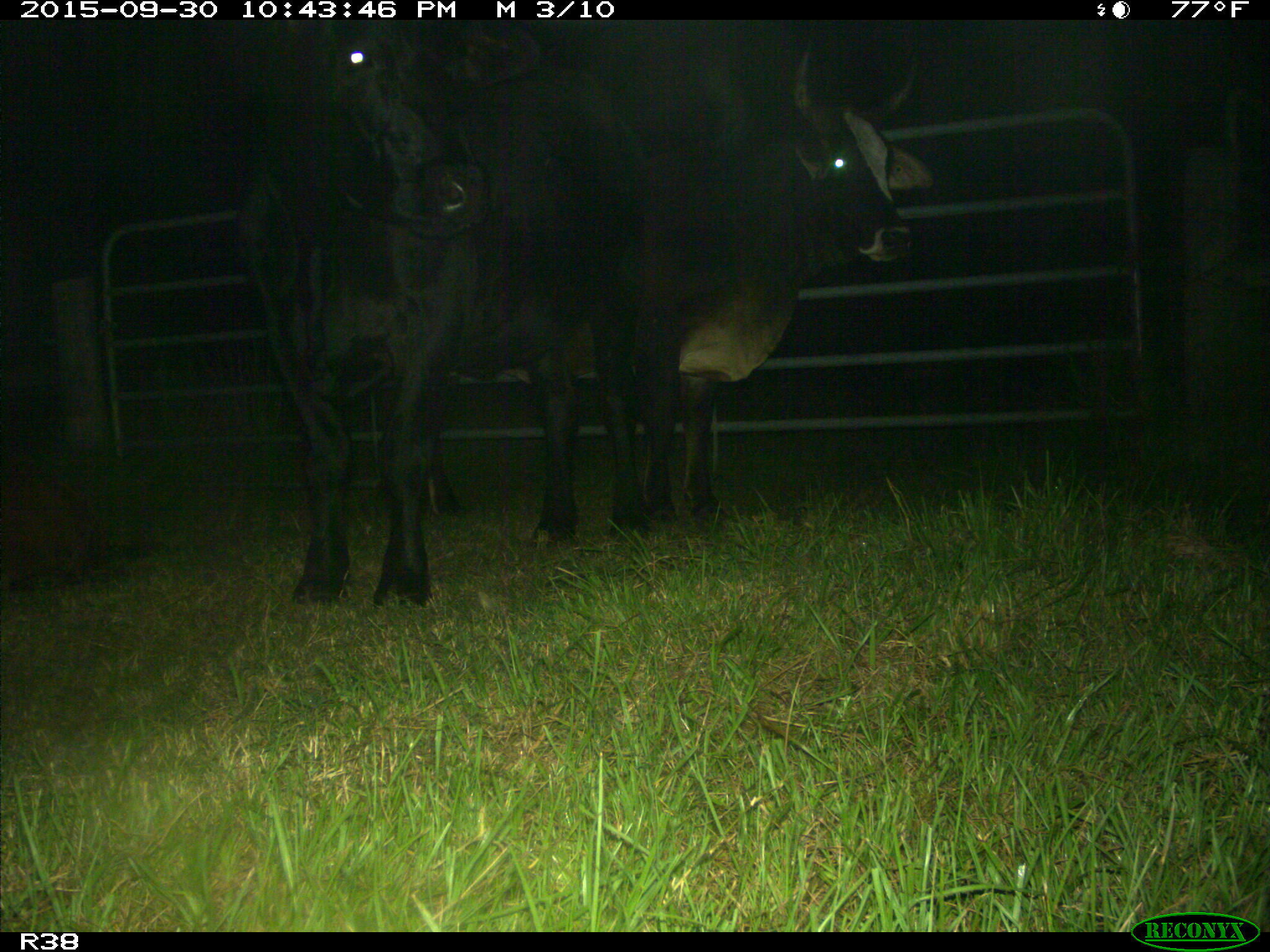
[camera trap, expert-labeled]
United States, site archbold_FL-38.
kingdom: Animalia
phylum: Chordata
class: Mammalia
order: Artiodactyla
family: Bovidae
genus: Bos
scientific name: Bos taurus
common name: domestic cow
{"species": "Bos taurus (domestic cow)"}